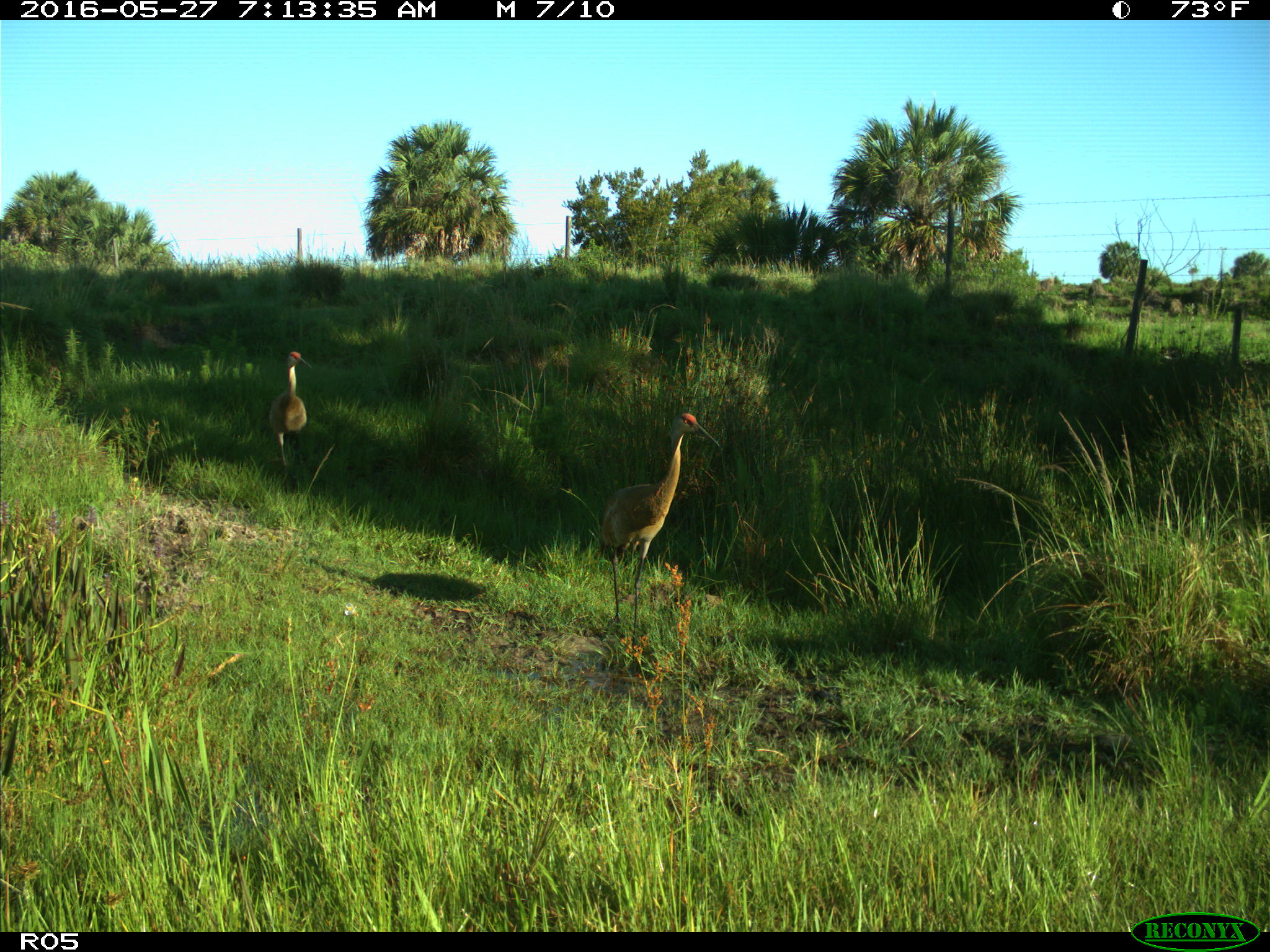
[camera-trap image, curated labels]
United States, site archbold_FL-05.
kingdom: Animalia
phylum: Chordata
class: Aves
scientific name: Aves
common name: birds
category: unidentified bird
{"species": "unidentified bird (birds) (Aves)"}